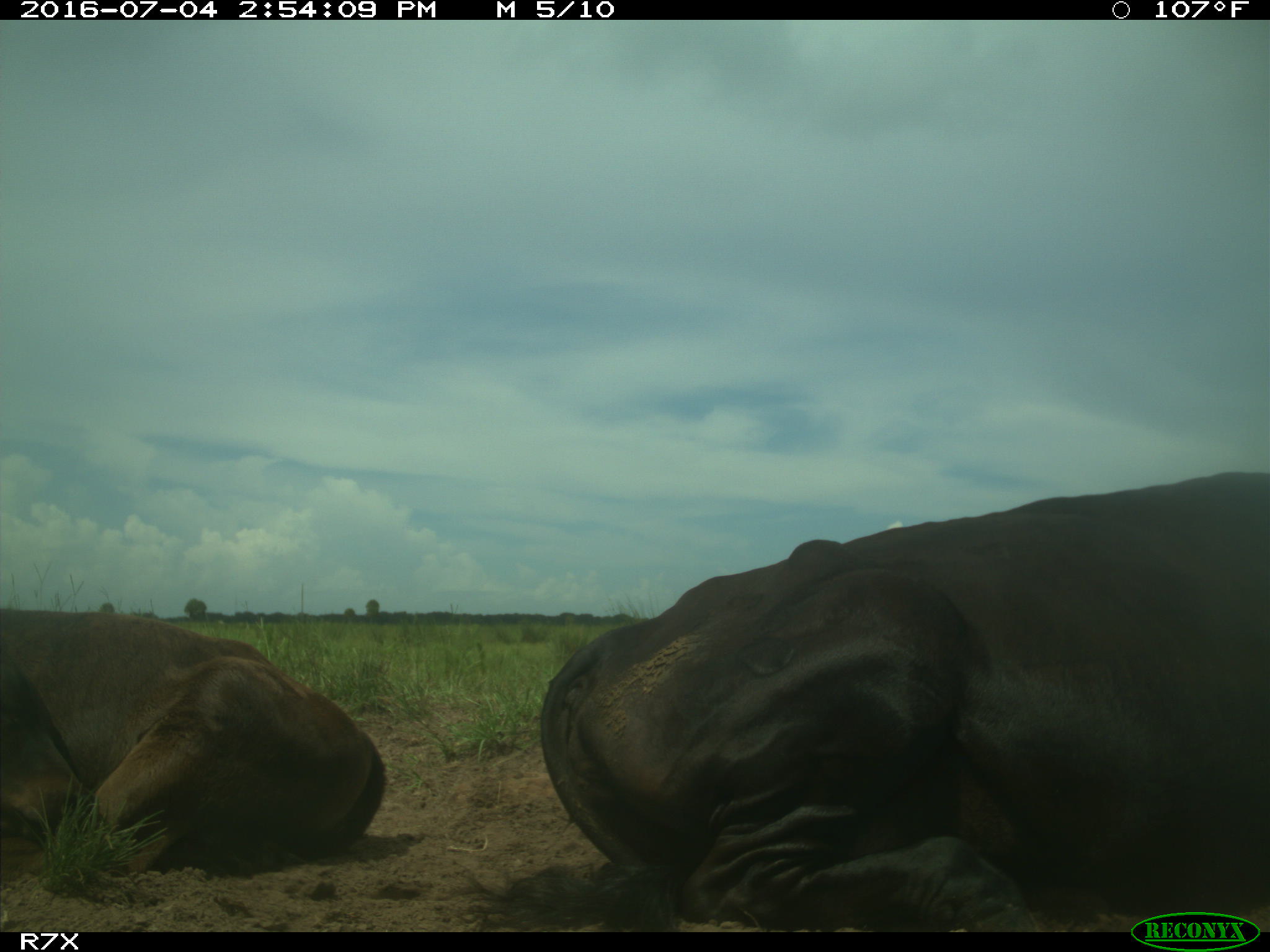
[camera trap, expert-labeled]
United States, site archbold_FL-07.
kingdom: Animalia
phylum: Chordata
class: Mammalia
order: Artiodactyla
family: Bovidae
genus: Bos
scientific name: Bos taurus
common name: domestic cow